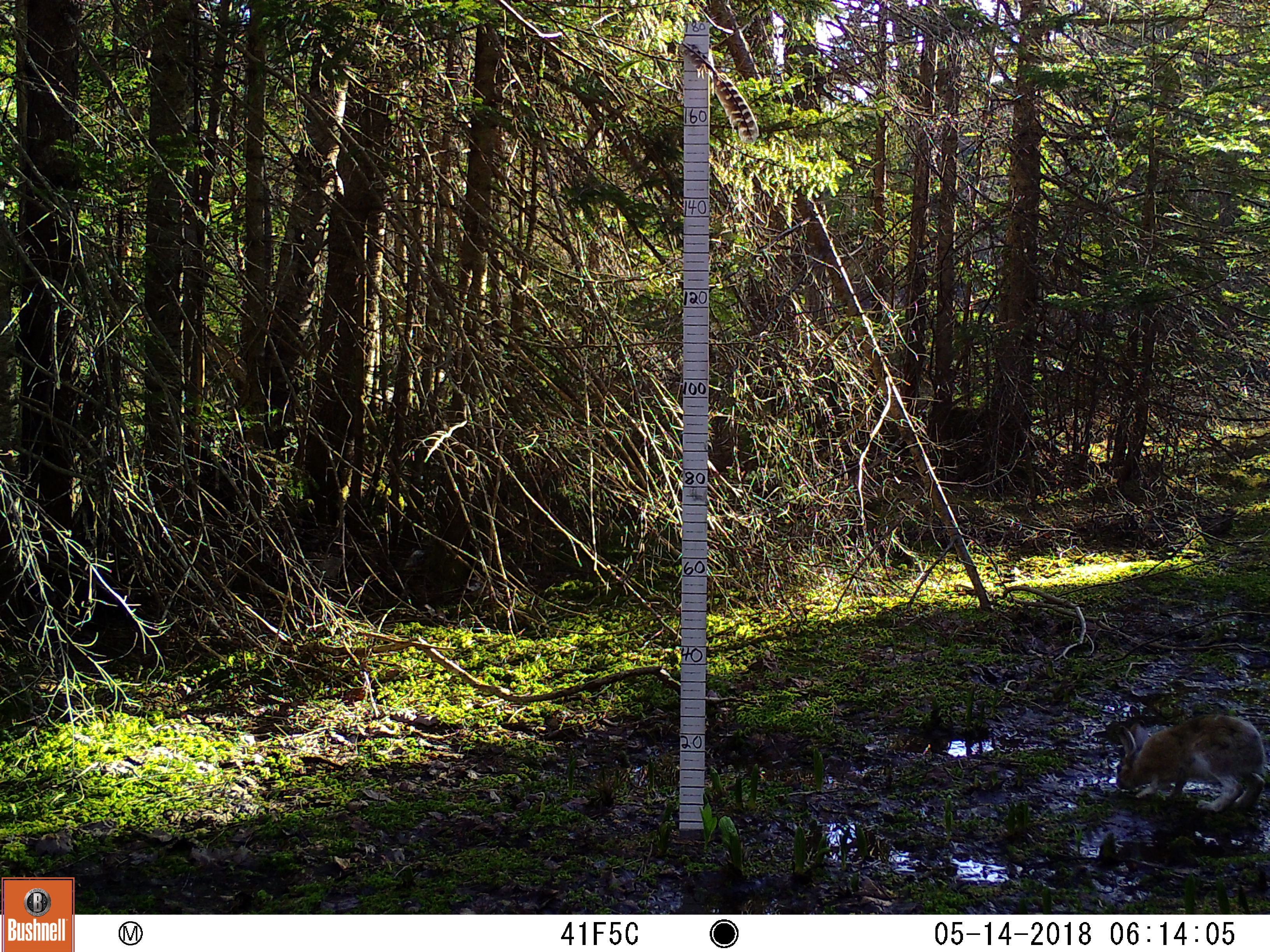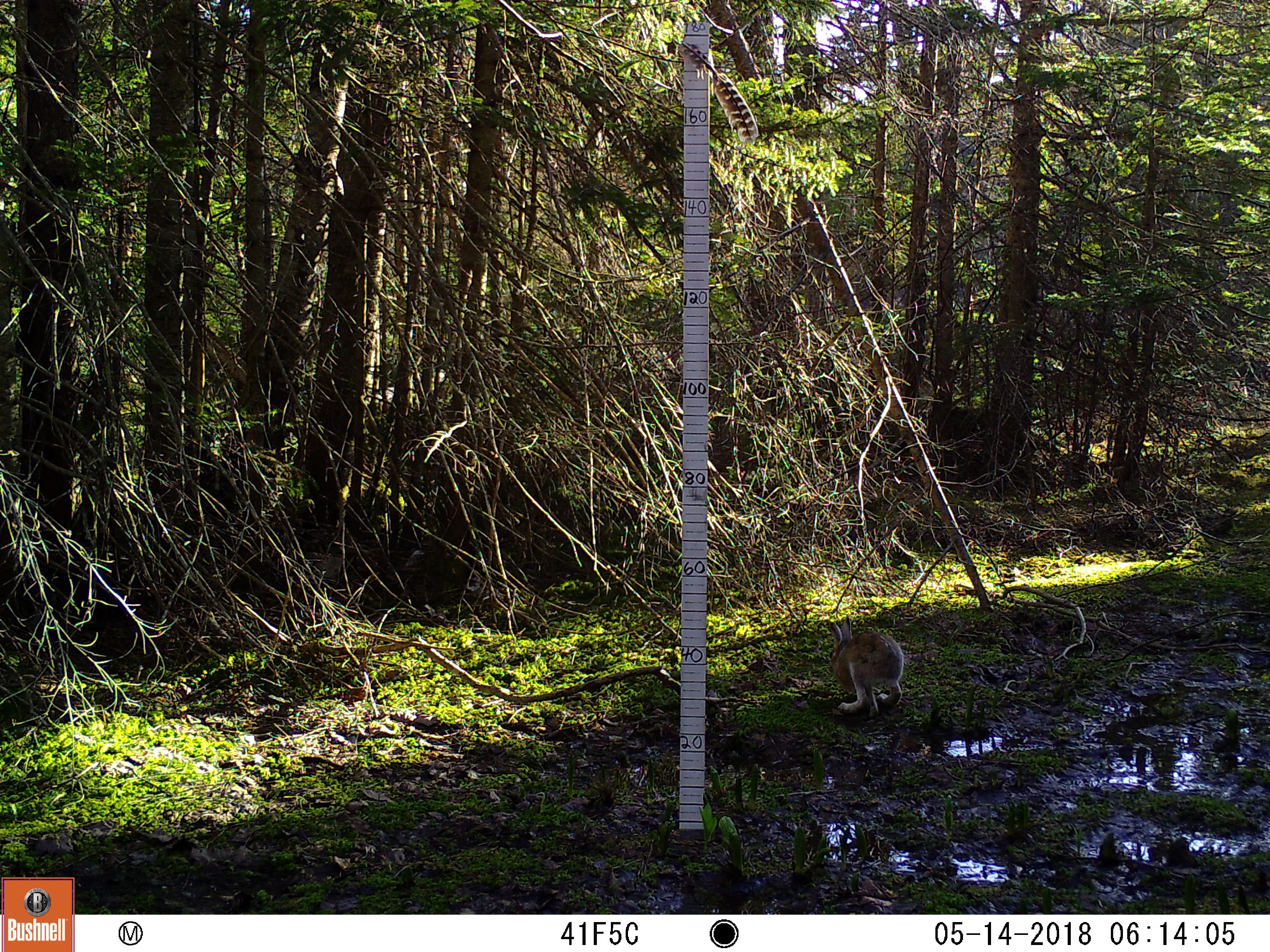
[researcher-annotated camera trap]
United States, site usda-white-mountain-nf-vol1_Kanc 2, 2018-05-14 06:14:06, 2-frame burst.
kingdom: Animalia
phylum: Chordata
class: Mammalia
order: Lagomorpha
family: Leporidae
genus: Lepus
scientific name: Lepus americanus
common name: snowshoe hare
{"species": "snowshoe hare (Lepus americanus)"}